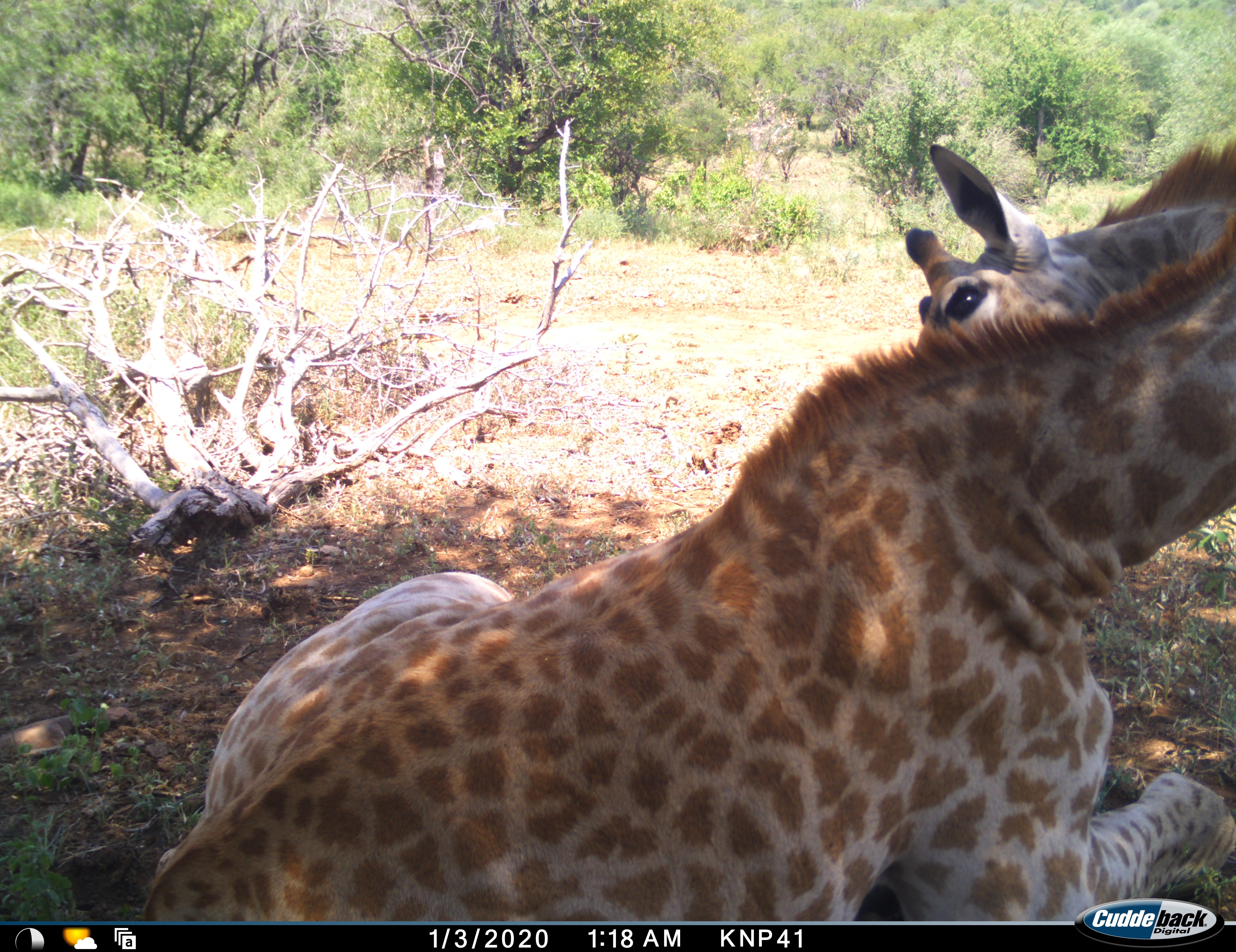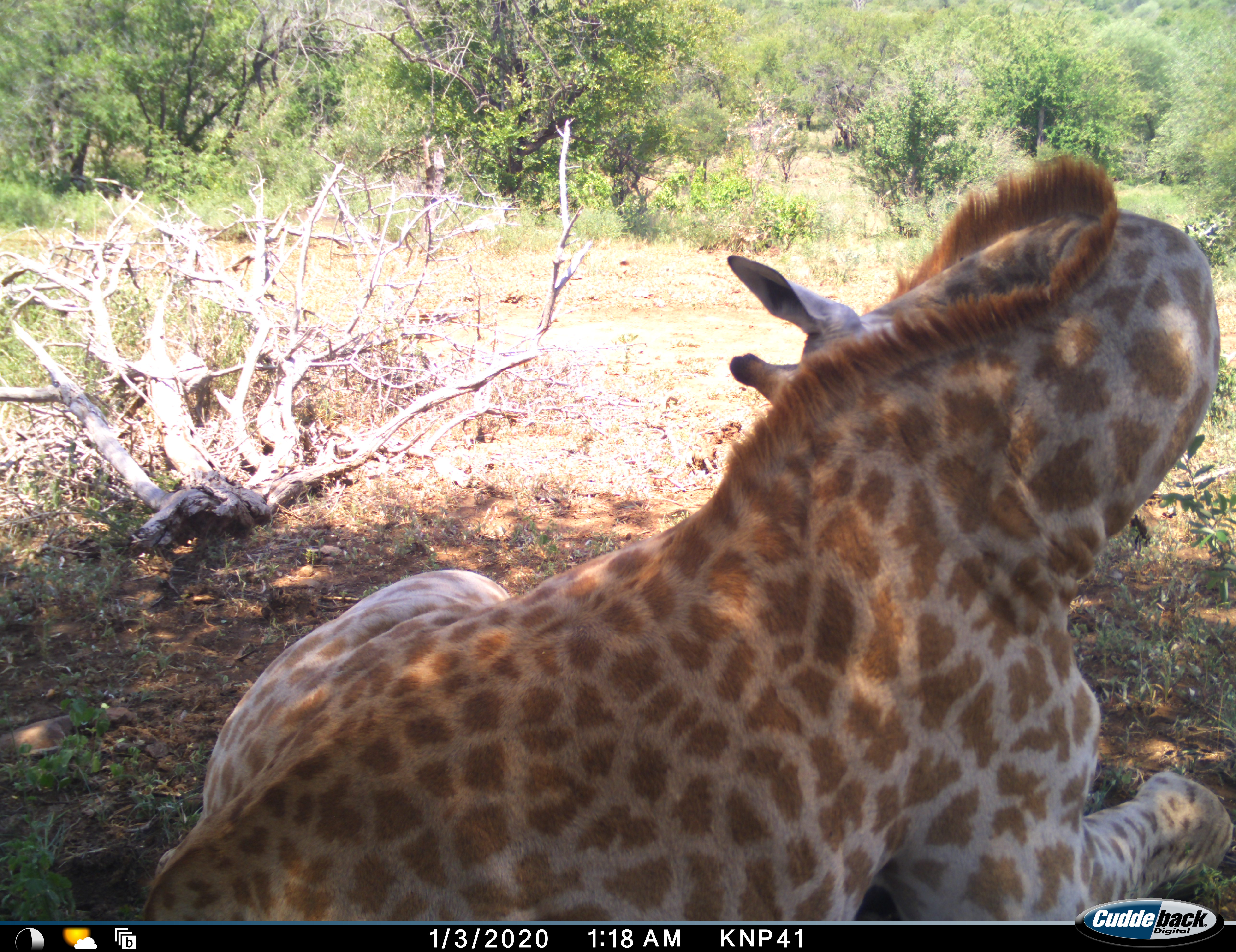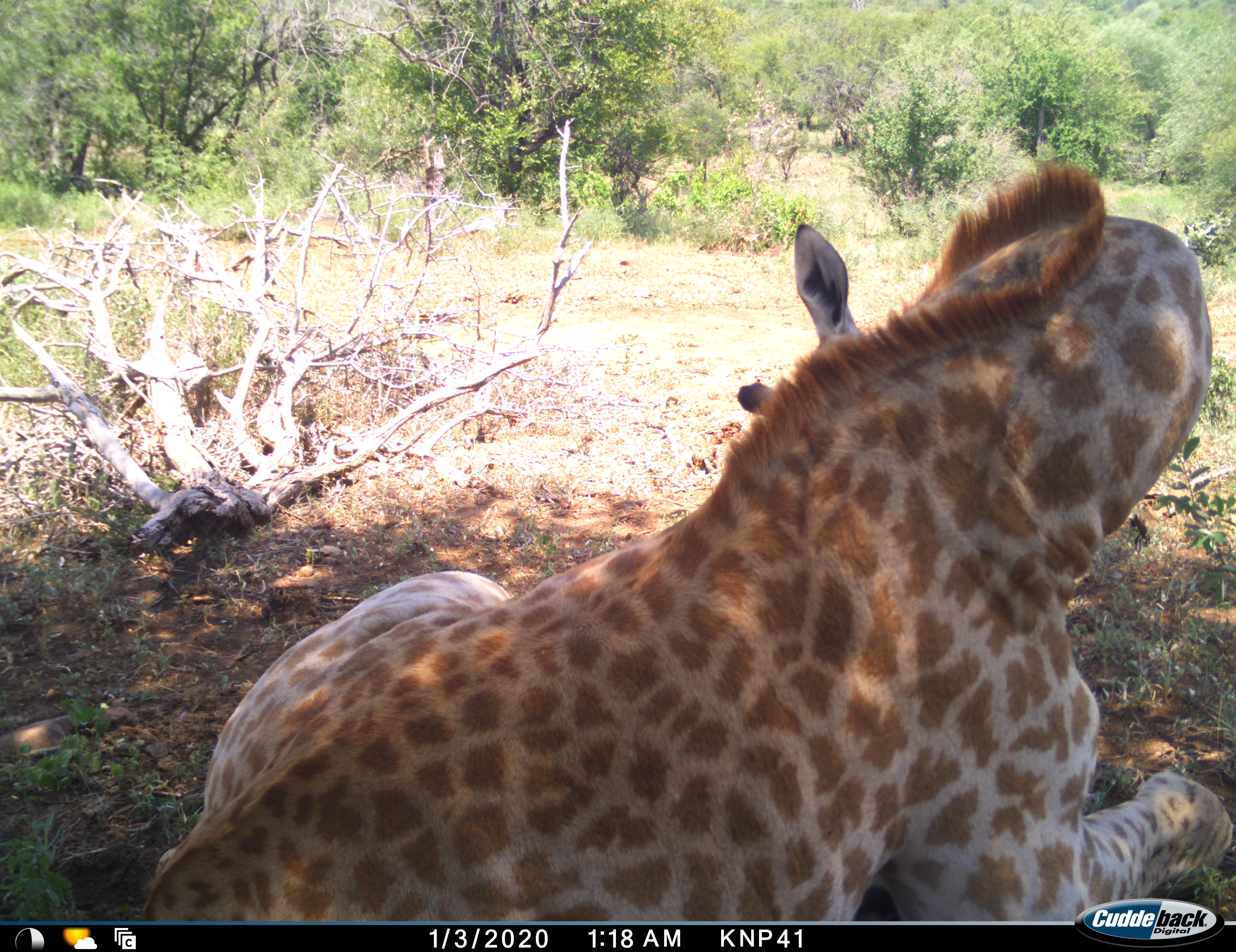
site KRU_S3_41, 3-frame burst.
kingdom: Animalia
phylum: Chordata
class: Mammalia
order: Artiodactyla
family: Giraffidae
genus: Giraffa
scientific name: Giraffa camelopardalis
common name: giraffe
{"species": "giraffe (Giraffa camelopardalis)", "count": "1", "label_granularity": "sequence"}